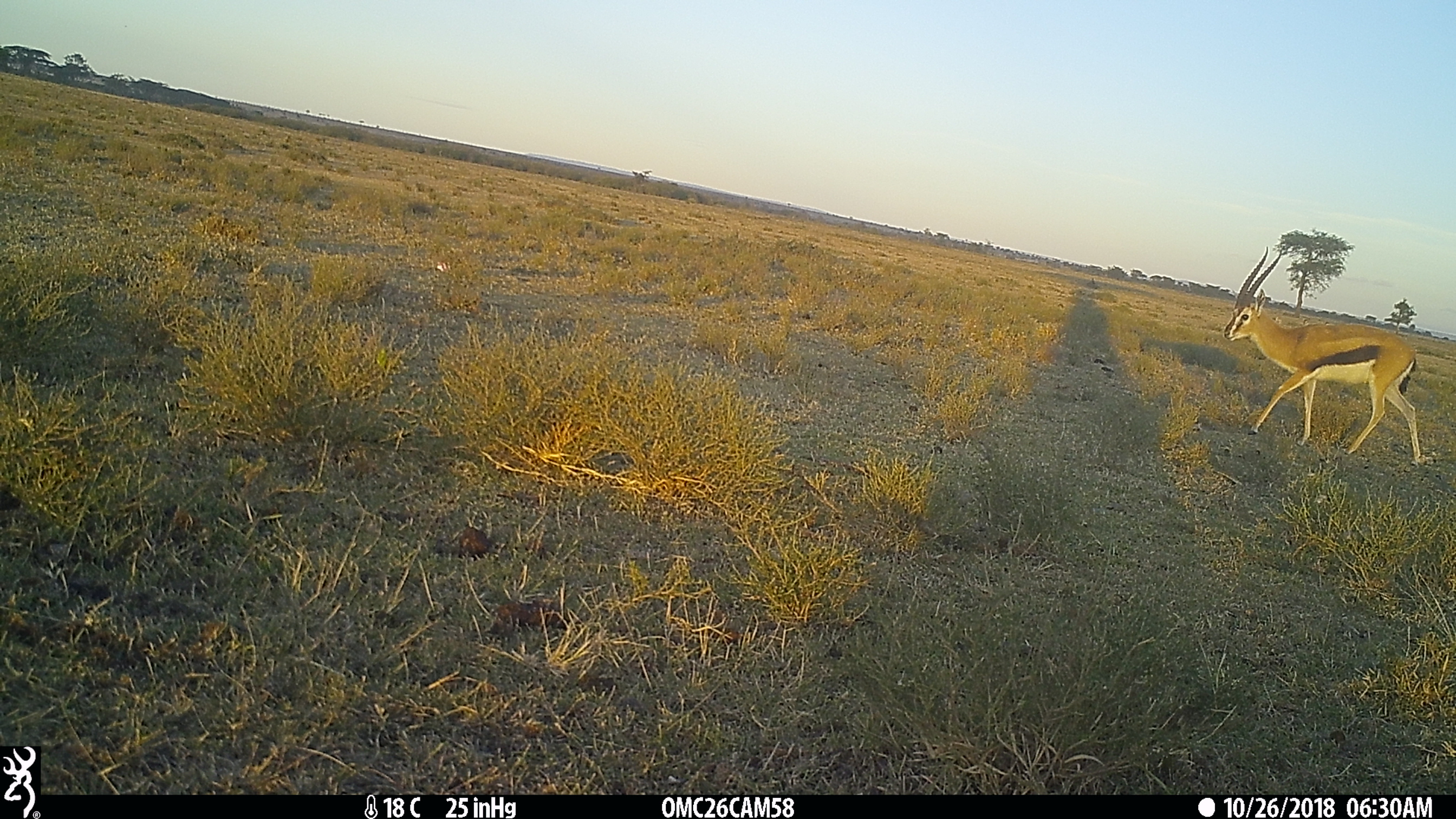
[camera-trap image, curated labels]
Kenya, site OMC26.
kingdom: Animalia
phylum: Chordata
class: Mammalia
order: Artiodactyla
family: Bovidae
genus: Eudorcas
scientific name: Eudorcas thomsonii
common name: thomon's gazelle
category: gazelle thomsons